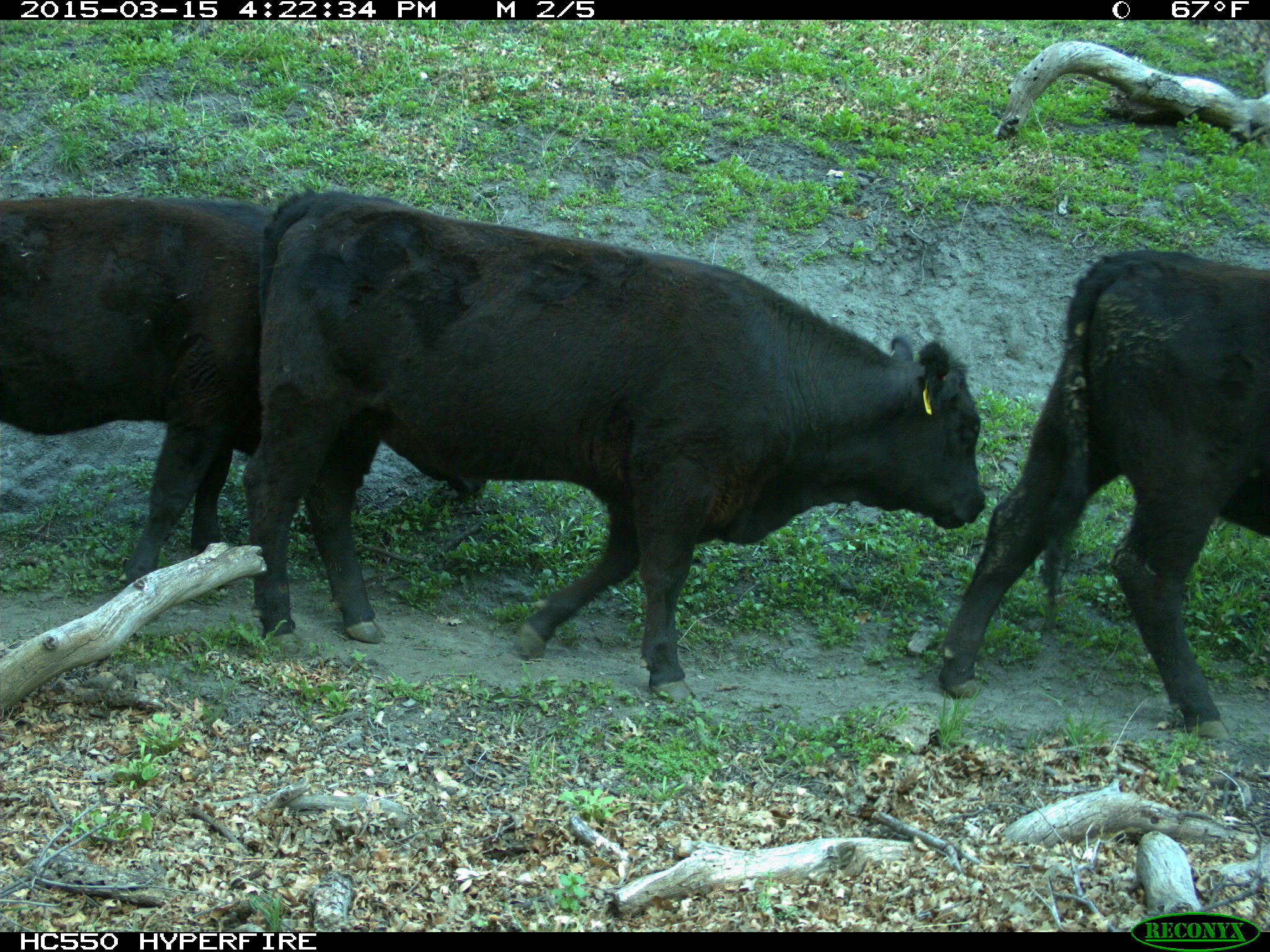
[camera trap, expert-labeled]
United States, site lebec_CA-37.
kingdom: Animalia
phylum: Chordata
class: Mammalia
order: Artiodactyla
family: Bovidae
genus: Bos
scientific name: Bos taurus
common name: domestic cow